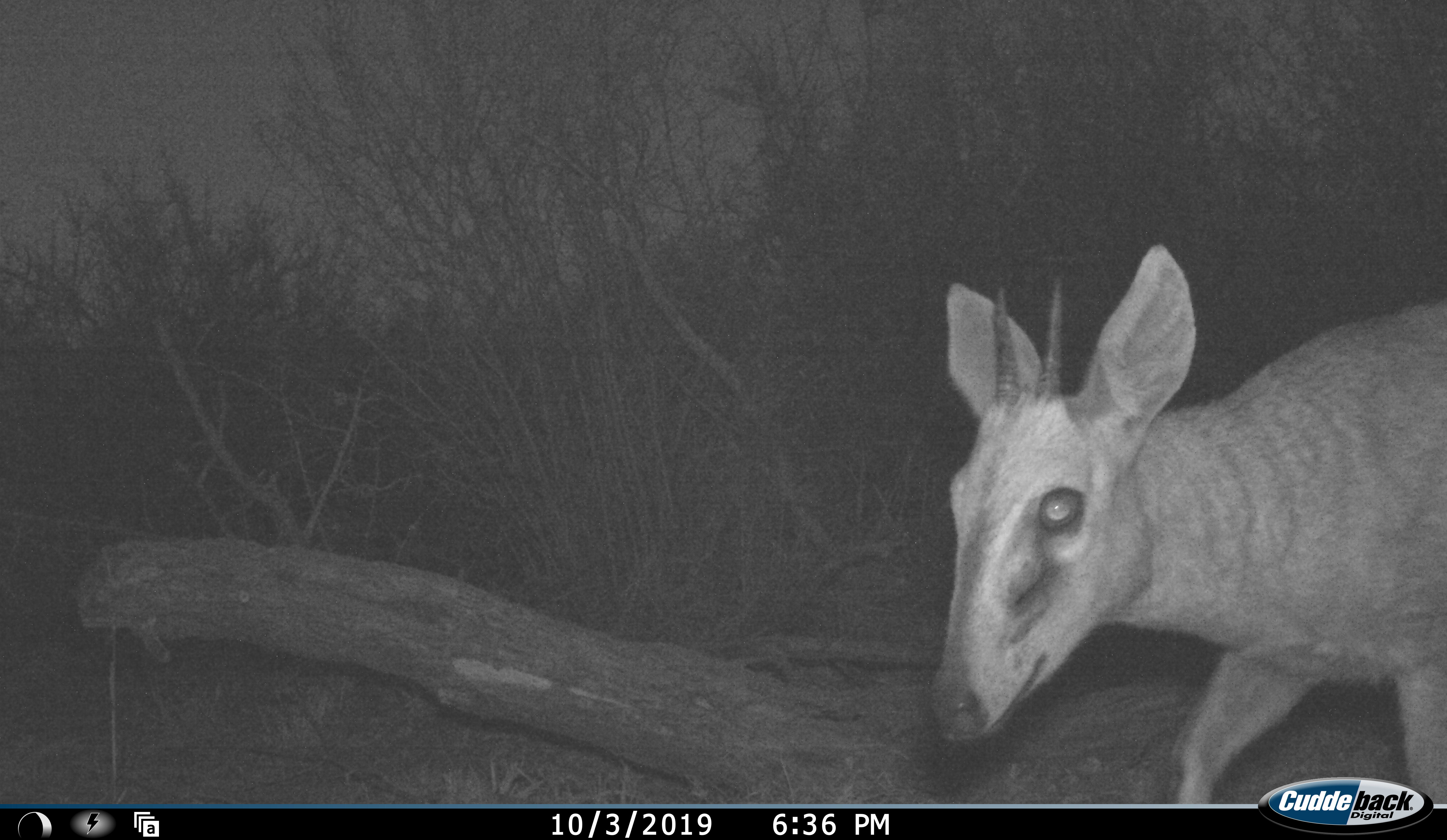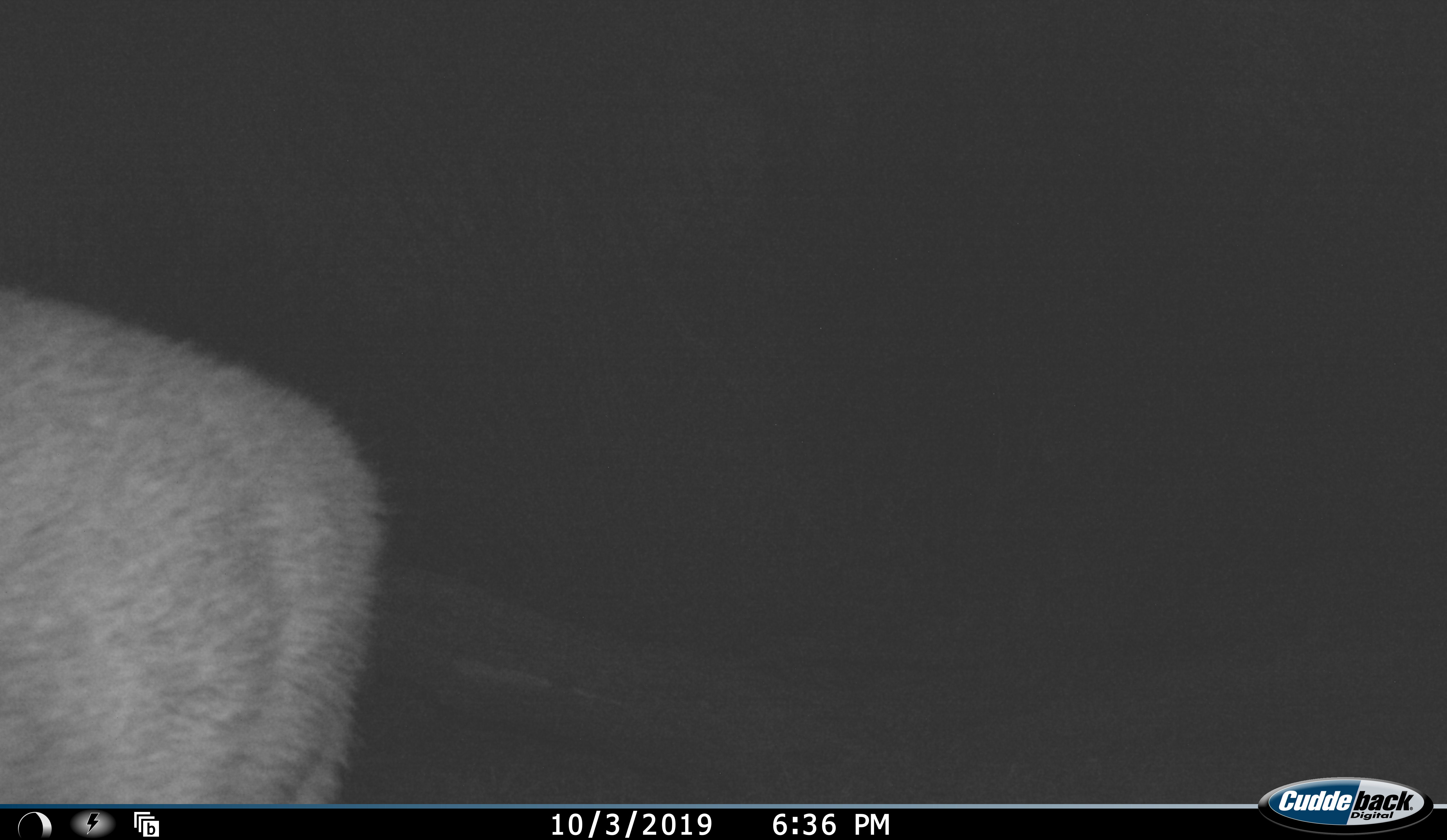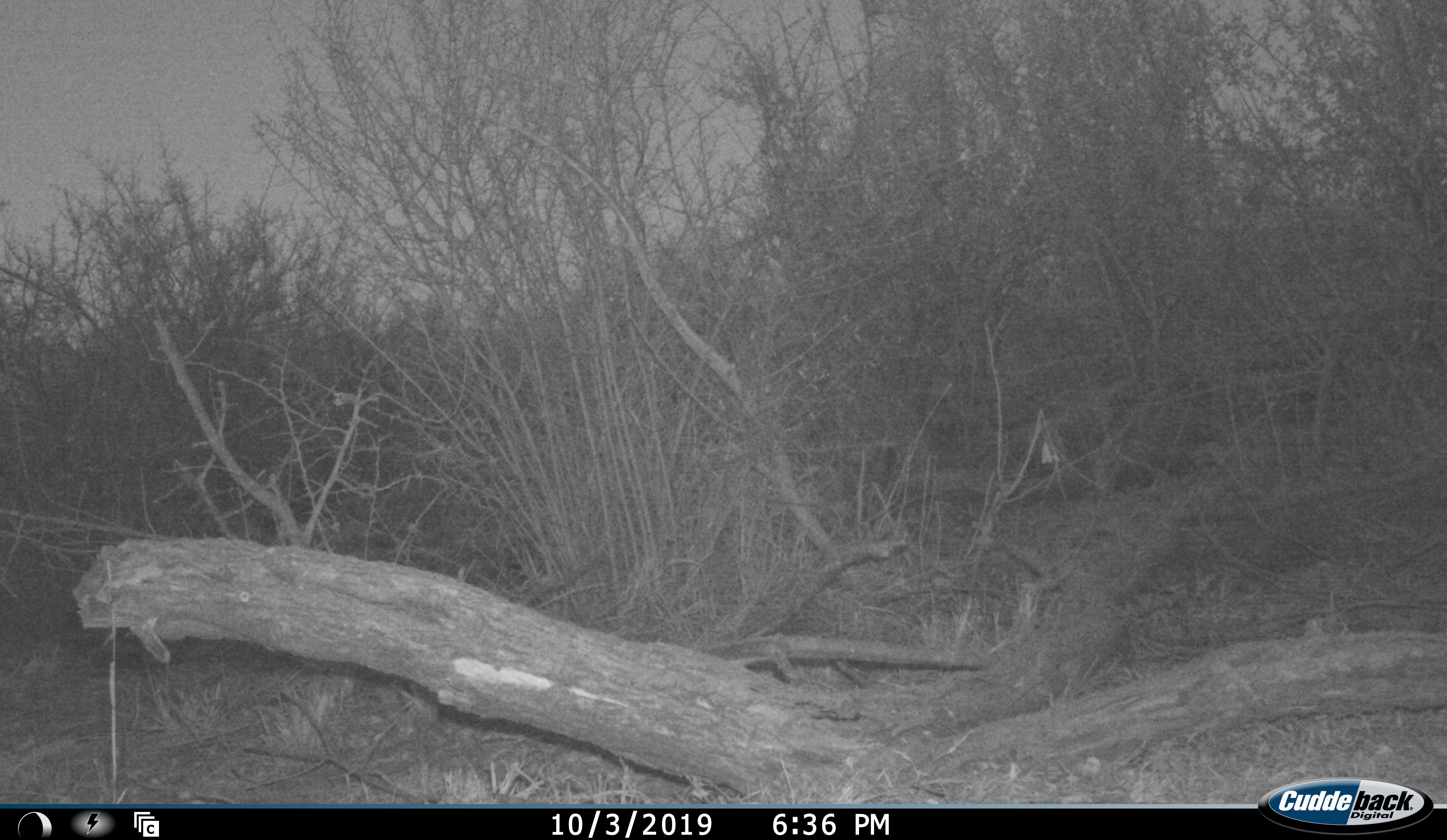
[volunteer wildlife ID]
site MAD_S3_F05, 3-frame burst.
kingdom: Animalia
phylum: Chordata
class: Mammalia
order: Artiodactyla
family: Bovidae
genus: Sylvicapra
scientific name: Sylvicapra grimmia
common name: common duiker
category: duikercommongrey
Duikercommongrey (common duiker) (Sylvicapra grimmia), count 1. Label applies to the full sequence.